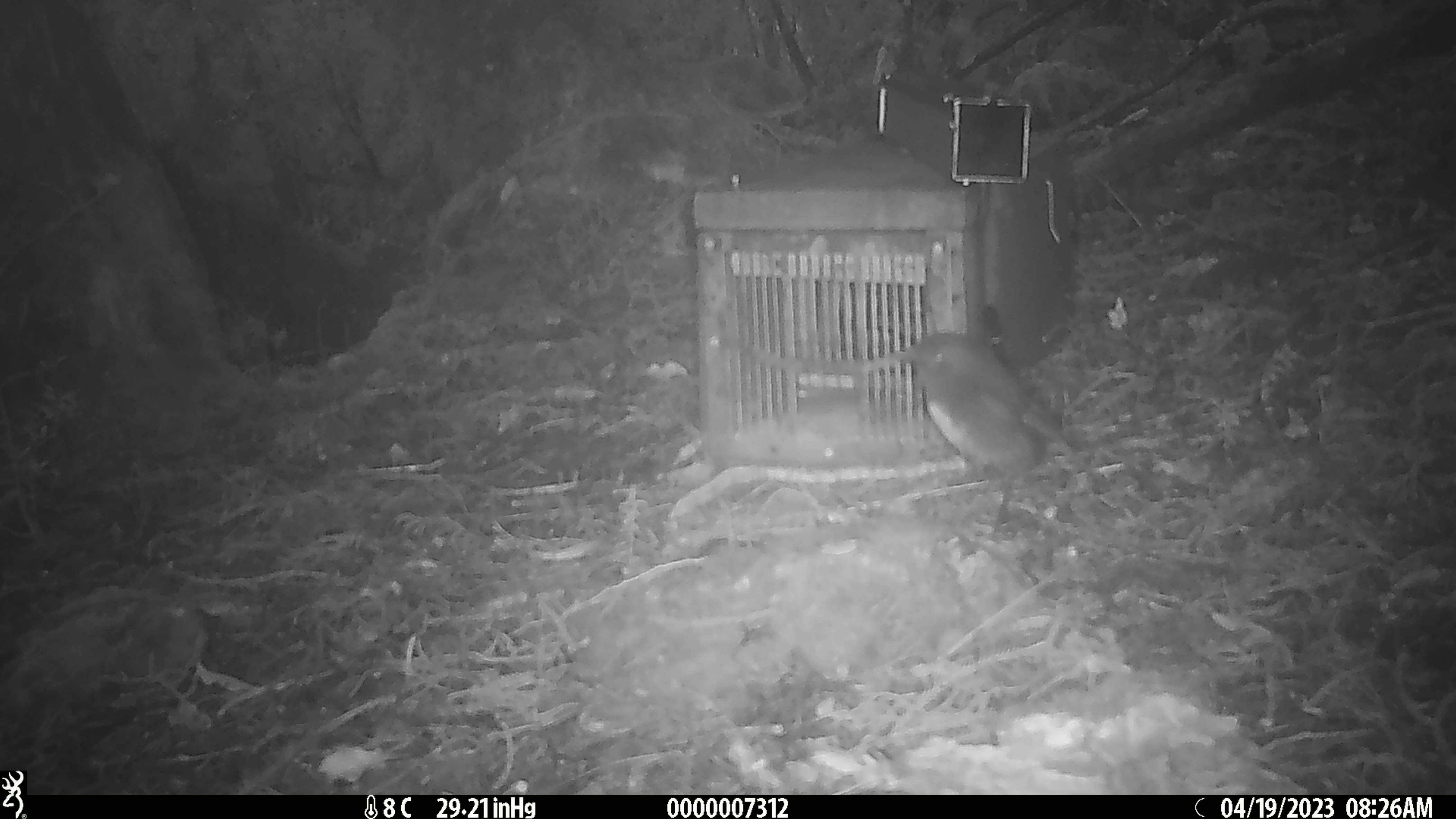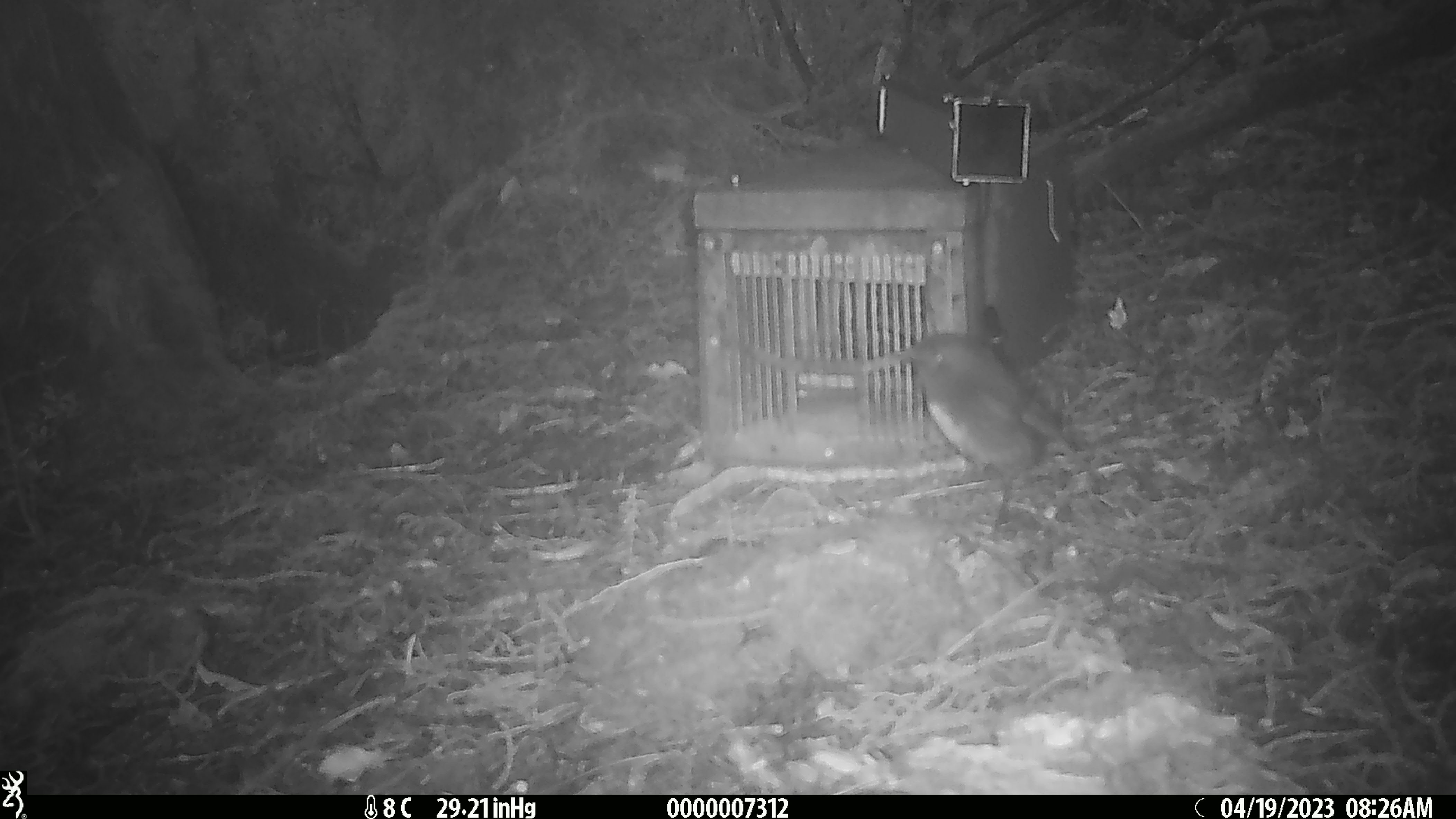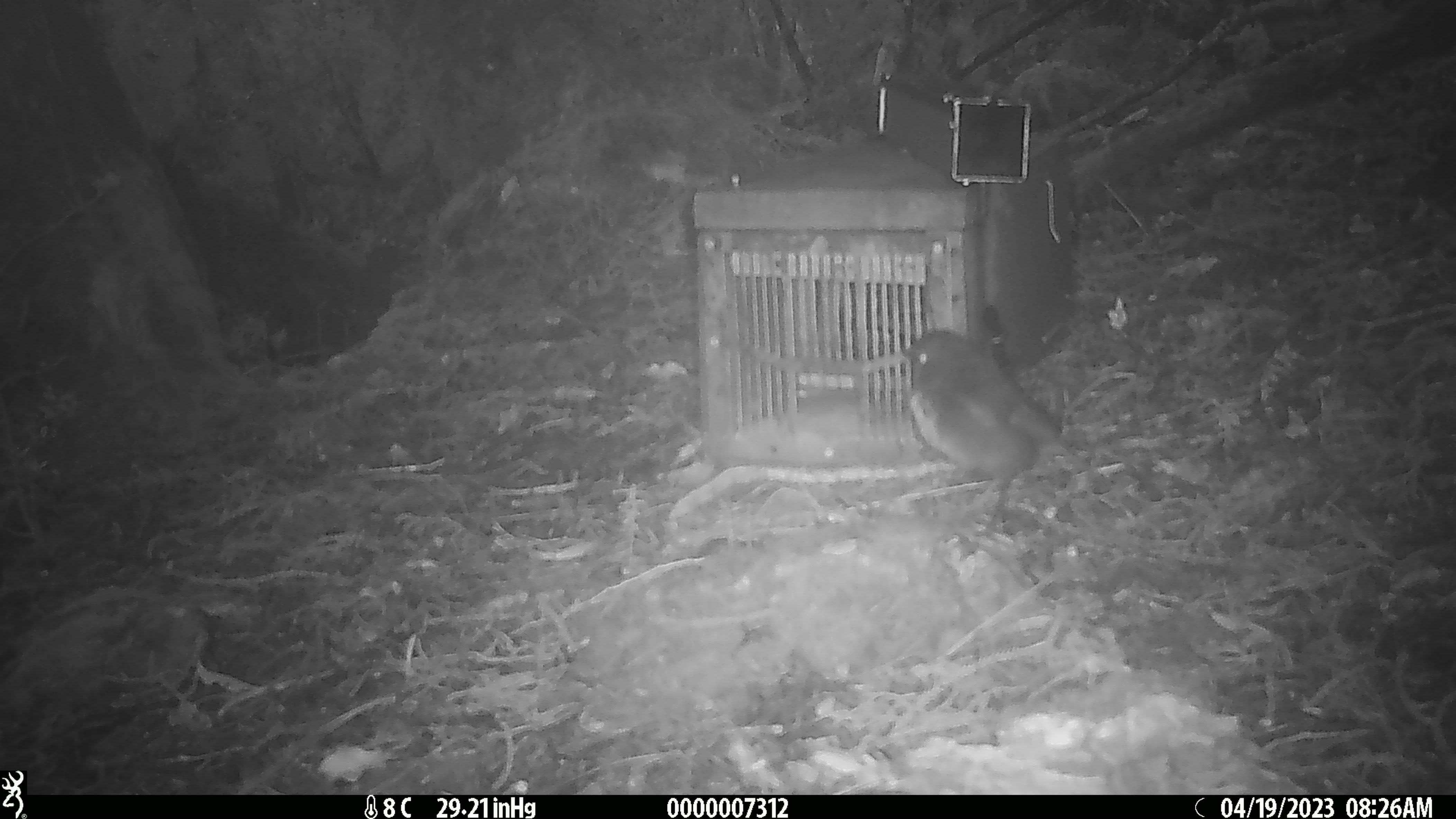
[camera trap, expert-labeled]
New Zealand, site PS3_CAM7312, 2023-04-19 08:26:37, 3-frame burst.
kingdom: Animalia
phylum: Chordata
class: Aves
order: Passeriformes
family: Petroicidae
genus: Petroica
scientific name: Petroica australis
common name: new zealand robin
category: robin